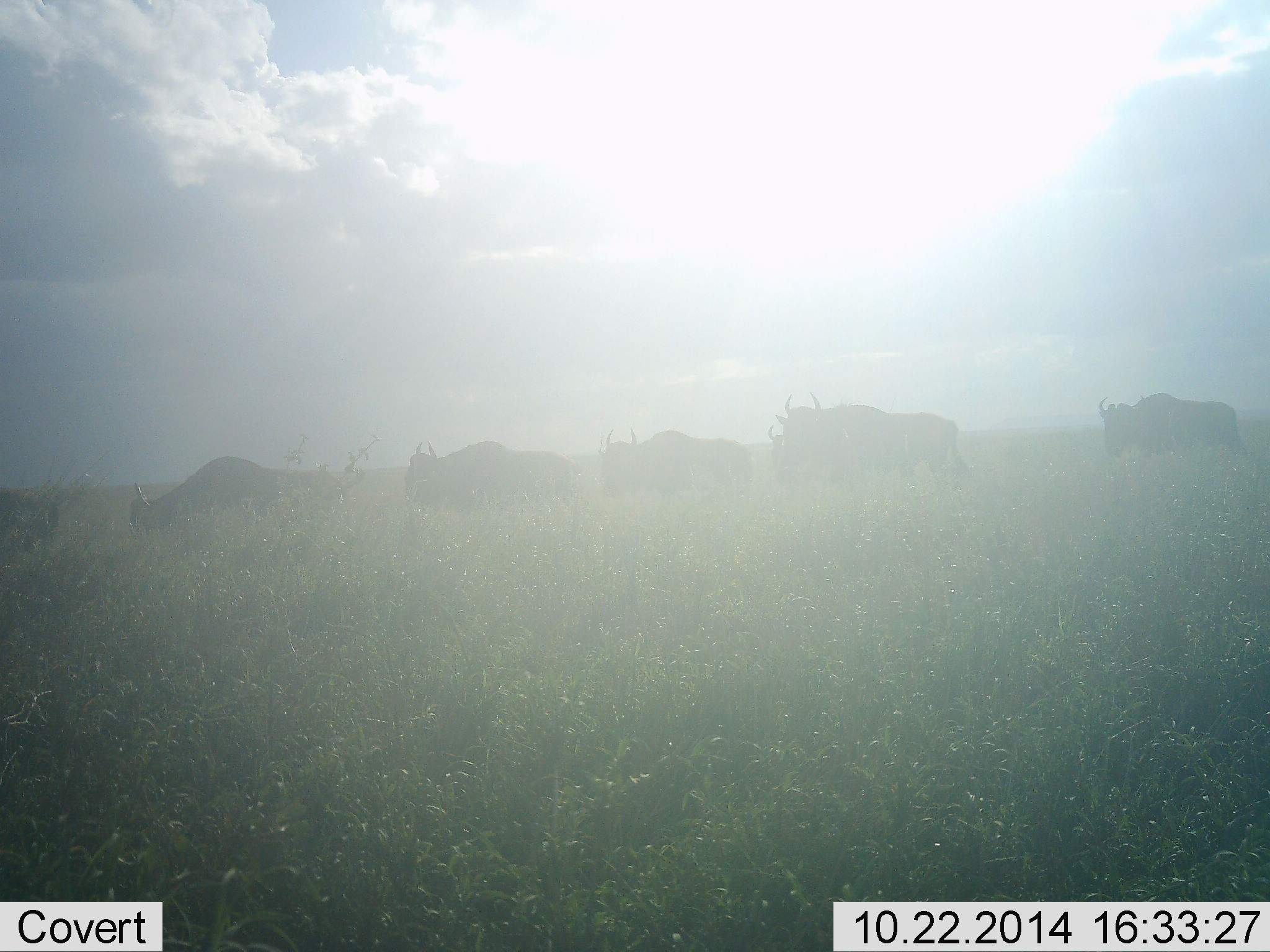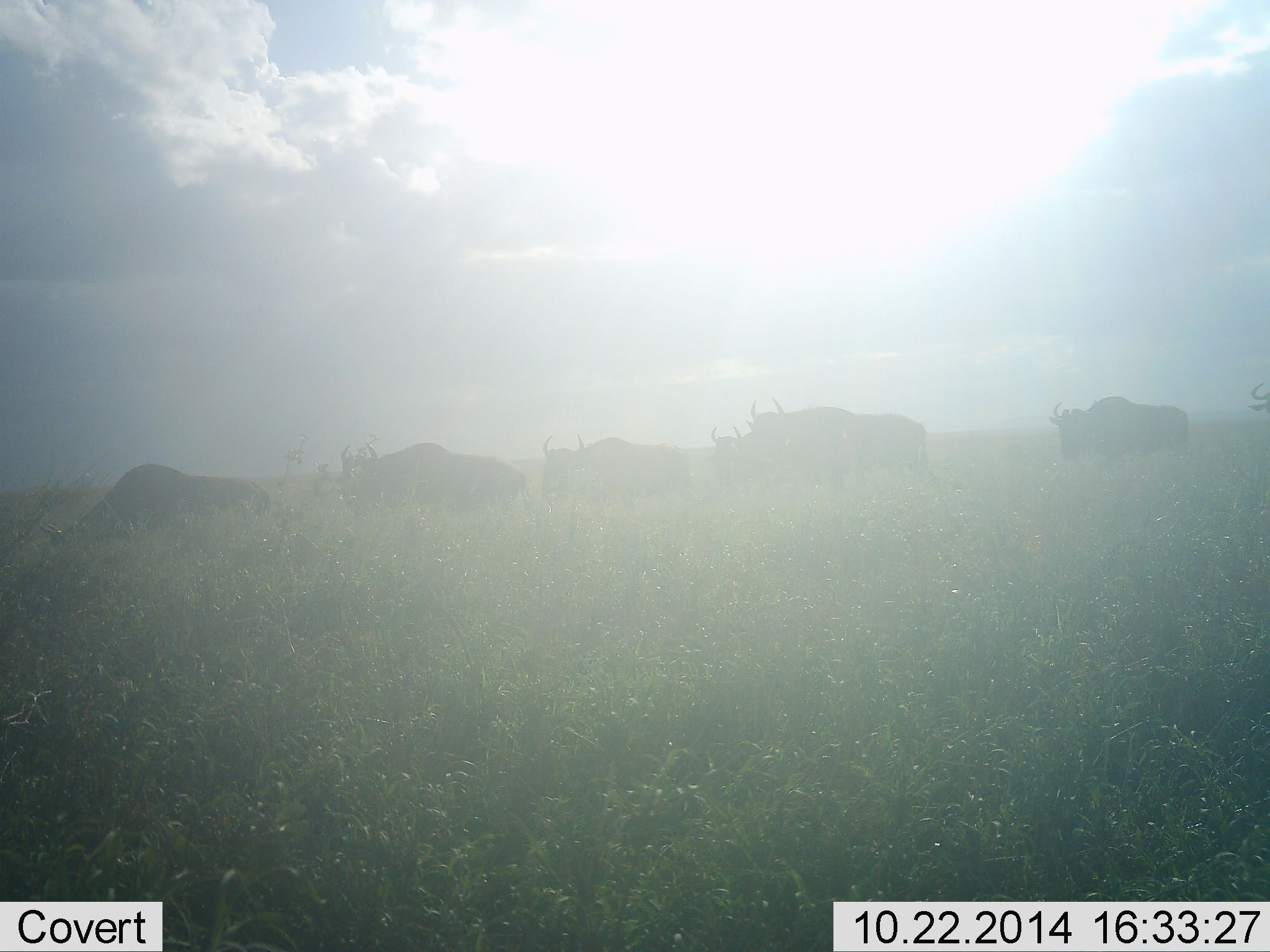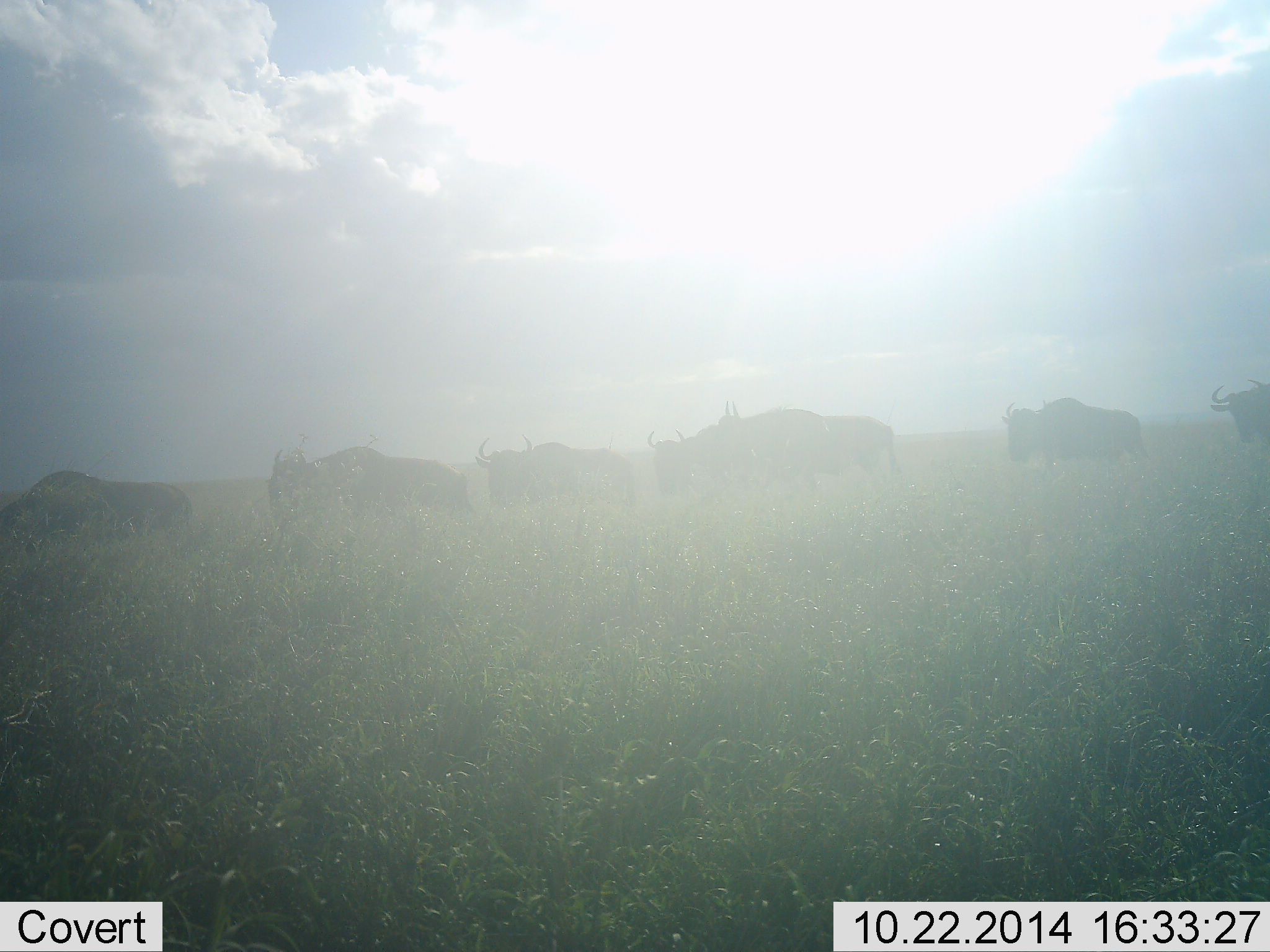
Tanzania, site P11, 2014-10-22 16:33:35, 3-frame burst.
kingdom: Animalia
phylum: Chordata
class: Mammalia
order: Artiodactyla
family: Bovidae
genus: Connochaetes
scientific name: Connochaetes taurinus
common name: blue wildebeest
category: wildebeest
Wildebeest (blue wildebeest) (Connochaetes taurinus), count 8. Behavior (volunteer vote fractions): standing 0%, resting 0%, moving 100%, interacting 0%. Young present (vote fraction): 0%. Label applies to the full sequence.